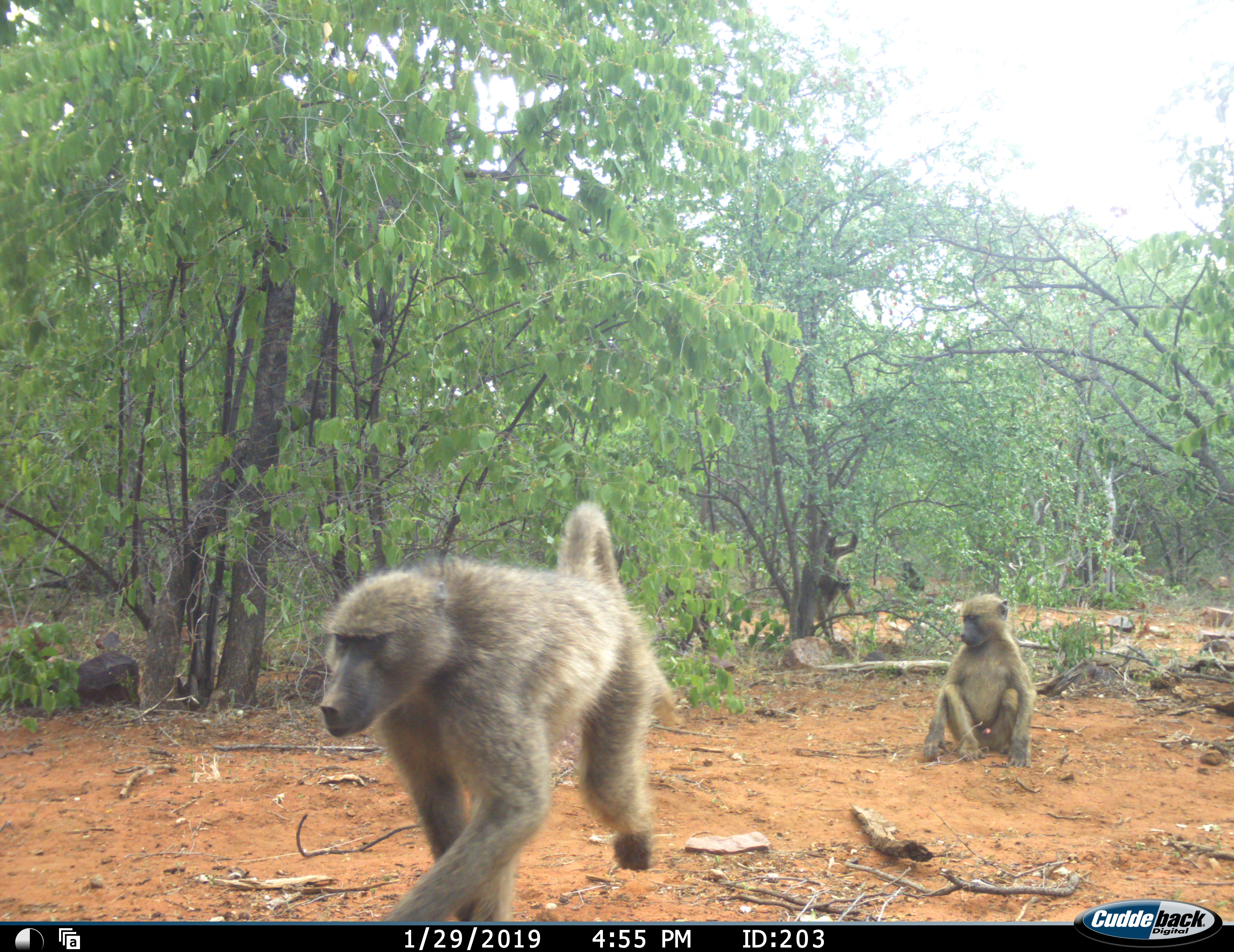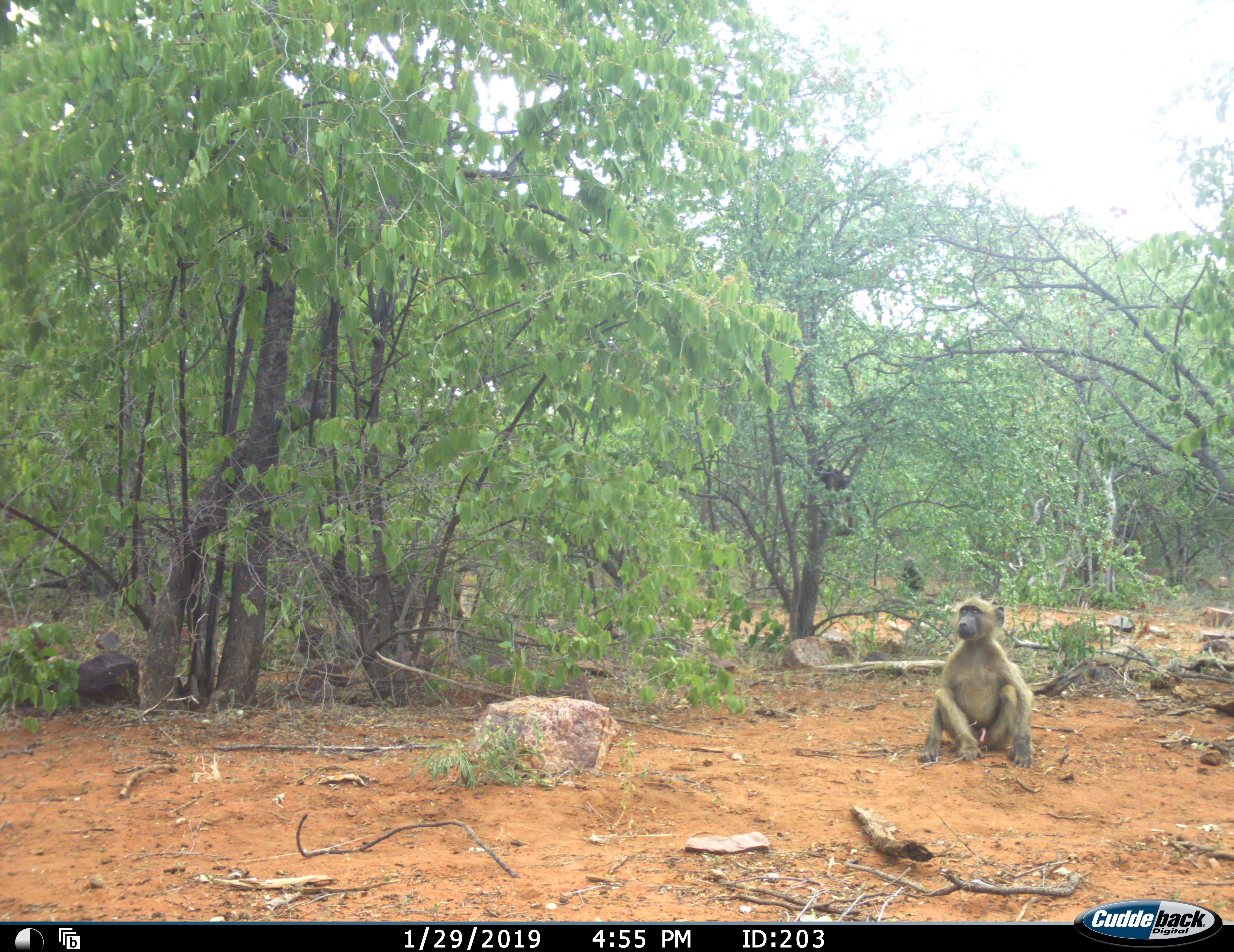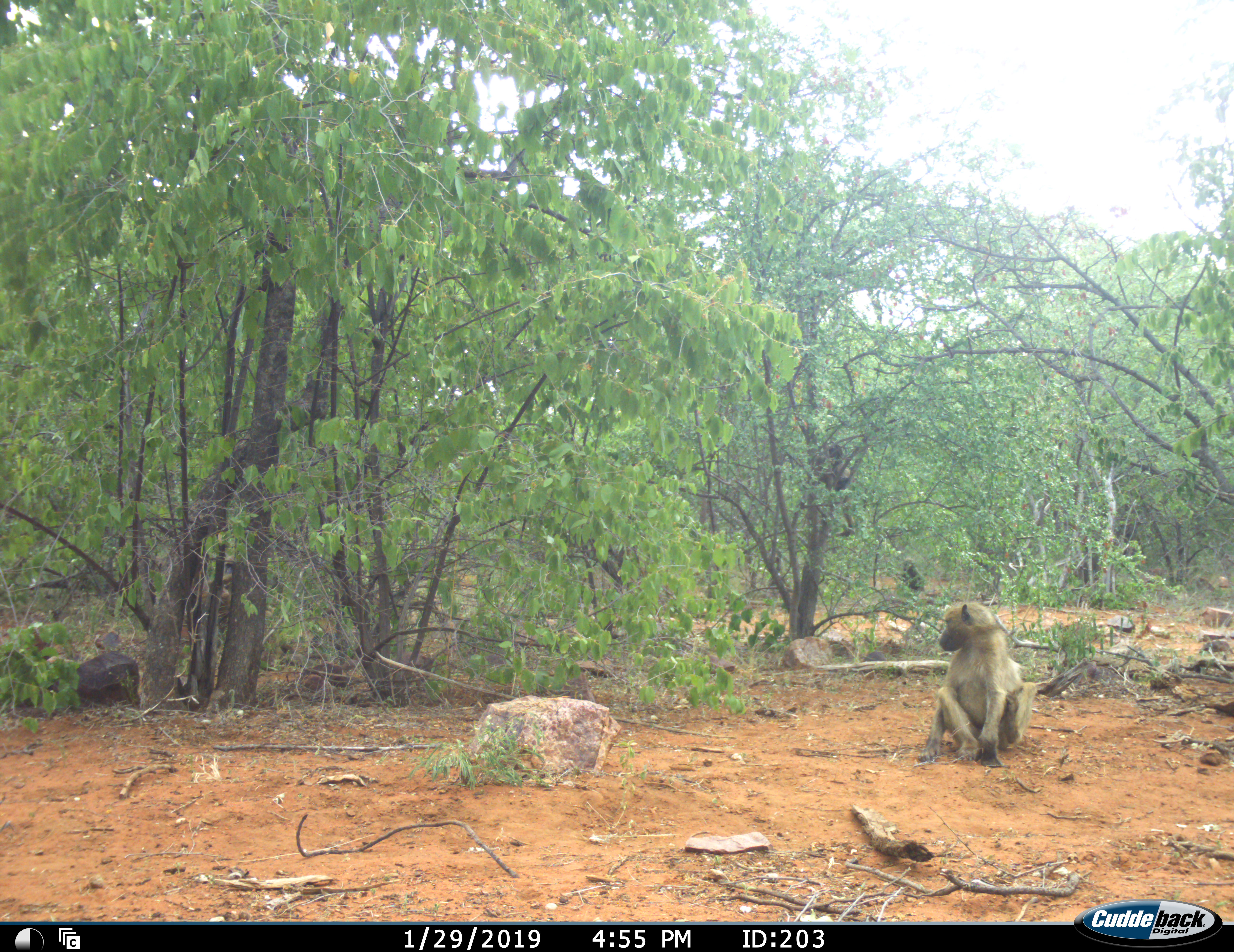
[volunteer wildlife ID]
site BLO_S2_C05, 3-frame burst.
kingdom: Animalia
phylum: Chordata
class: Mammalia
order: Primates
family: Cercopithecidae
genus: Papio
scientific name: Papio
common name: baboon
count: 4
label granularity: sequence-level